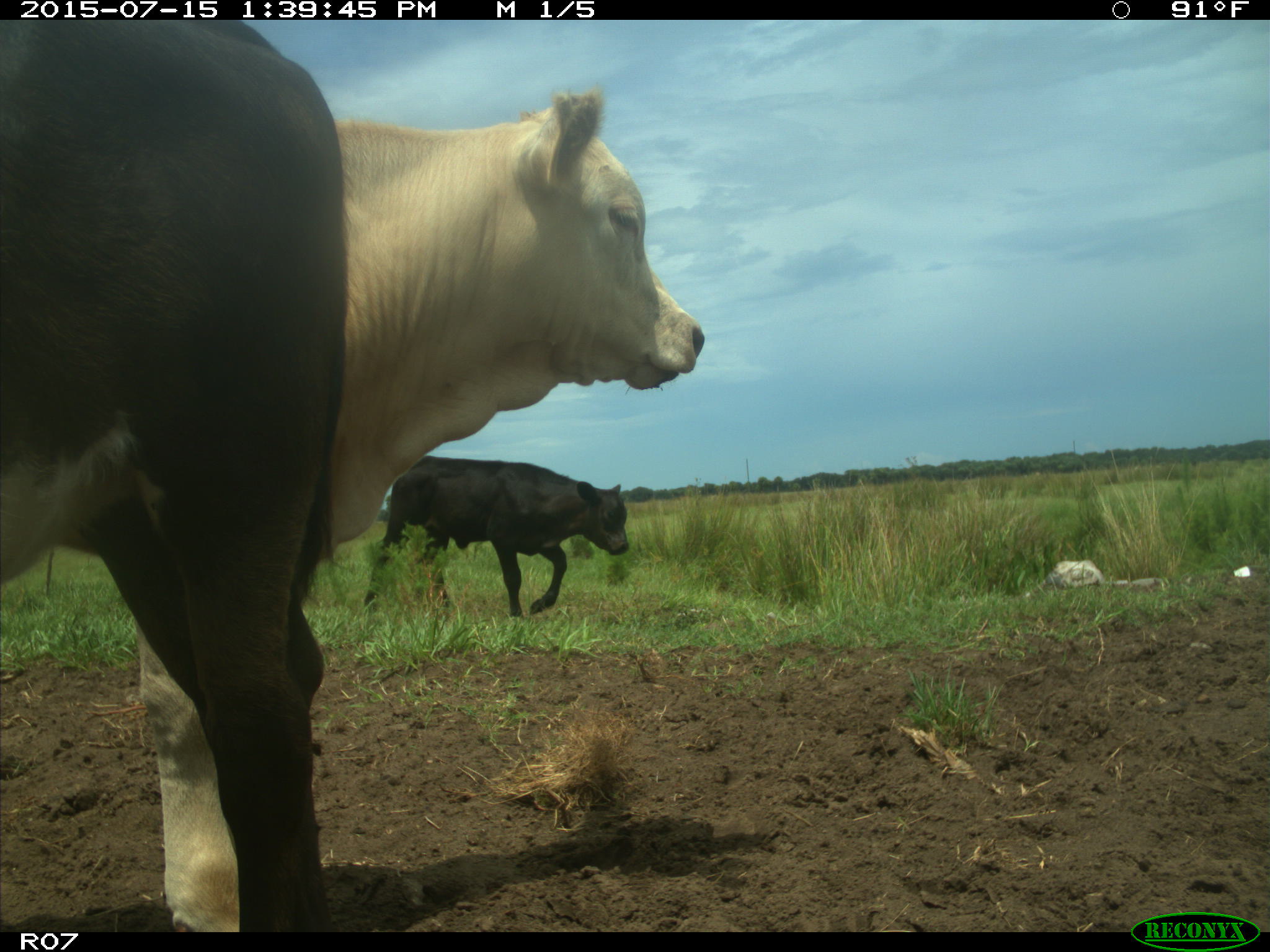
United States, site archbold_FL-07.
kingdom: Animalia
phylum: Chordata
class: Mammalia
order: Artiodactyla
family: Bovidae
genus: Bos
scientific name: Bos taurus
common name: domestic cow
Bos taurus (domestic cow).